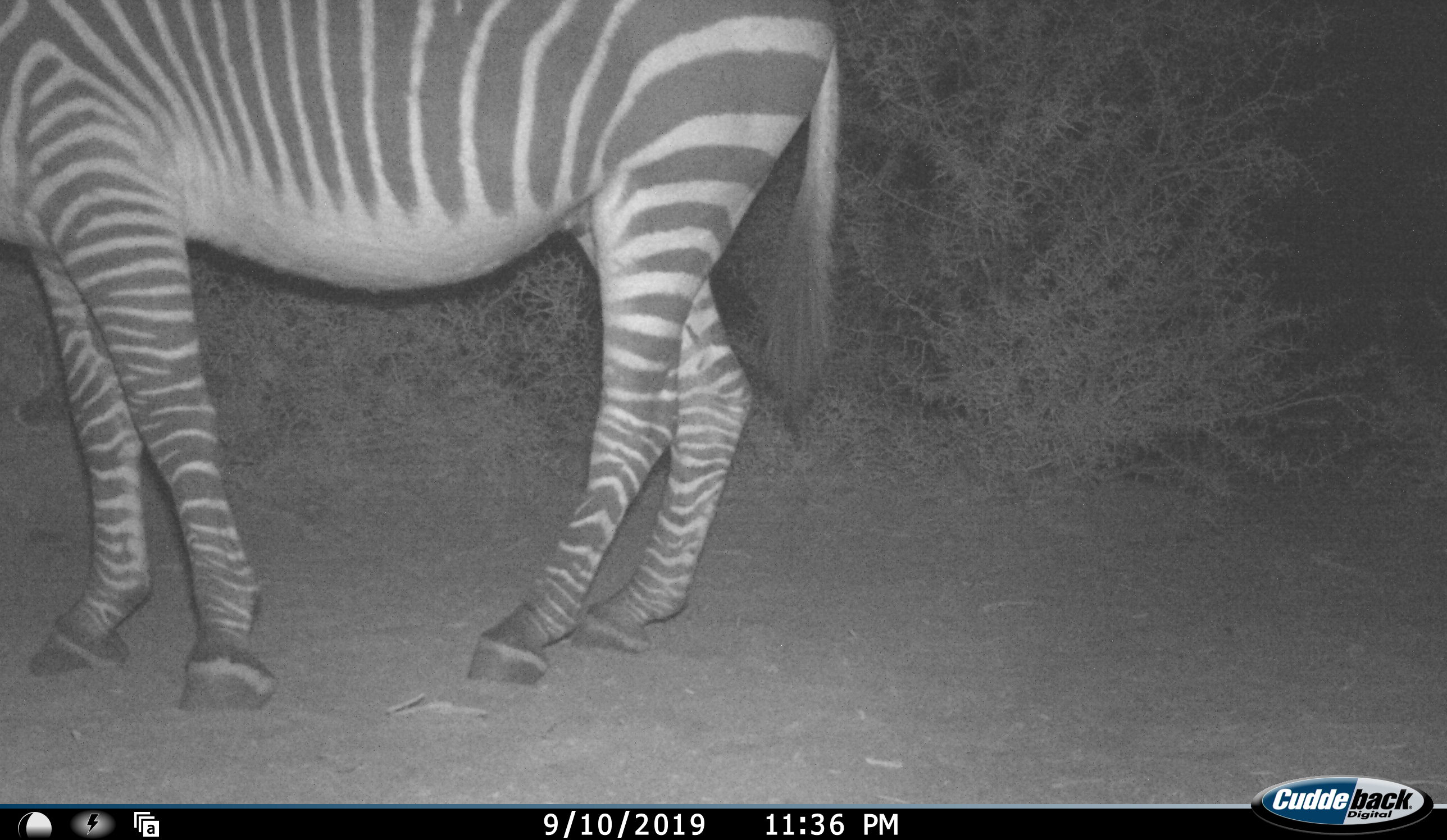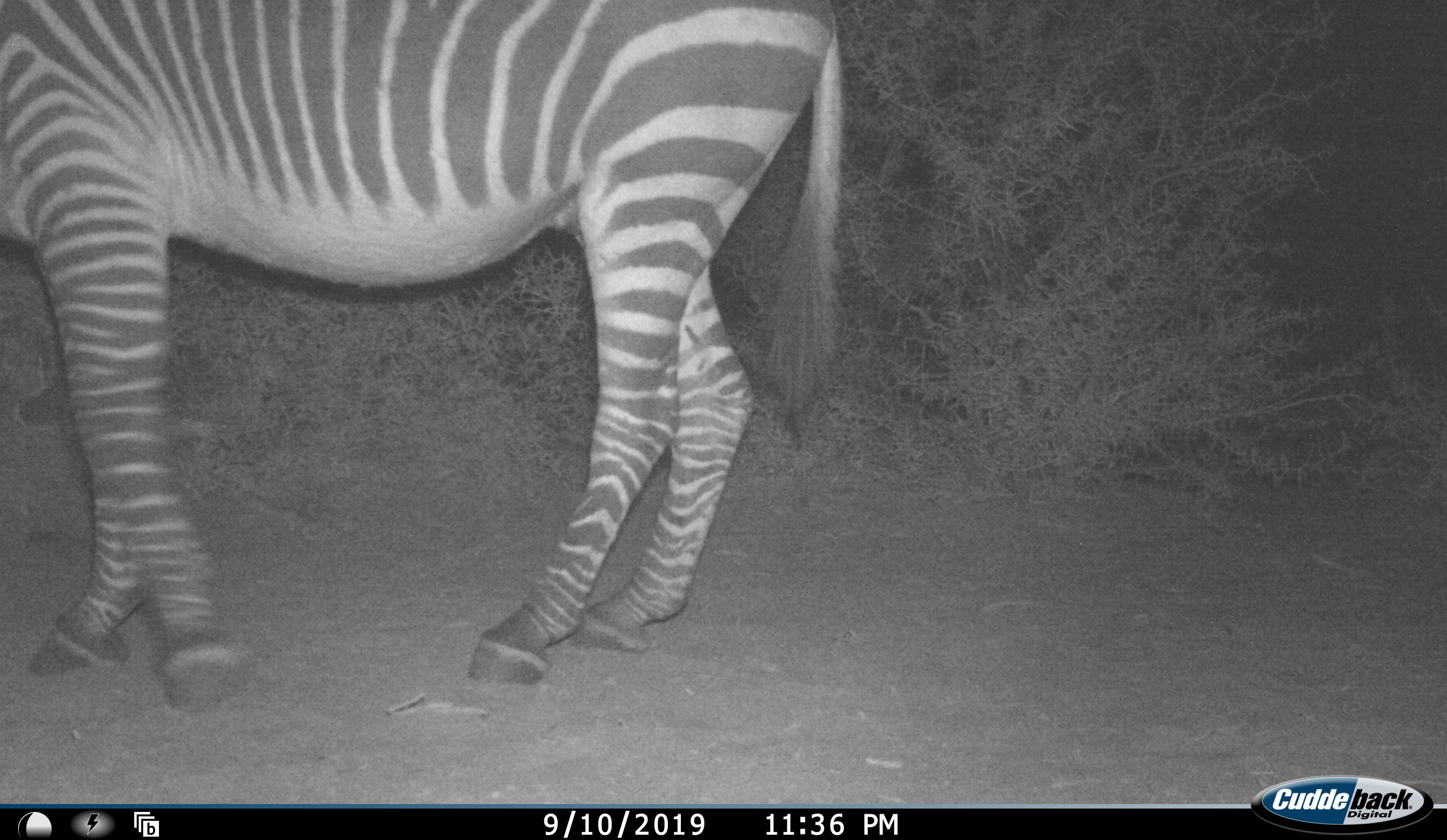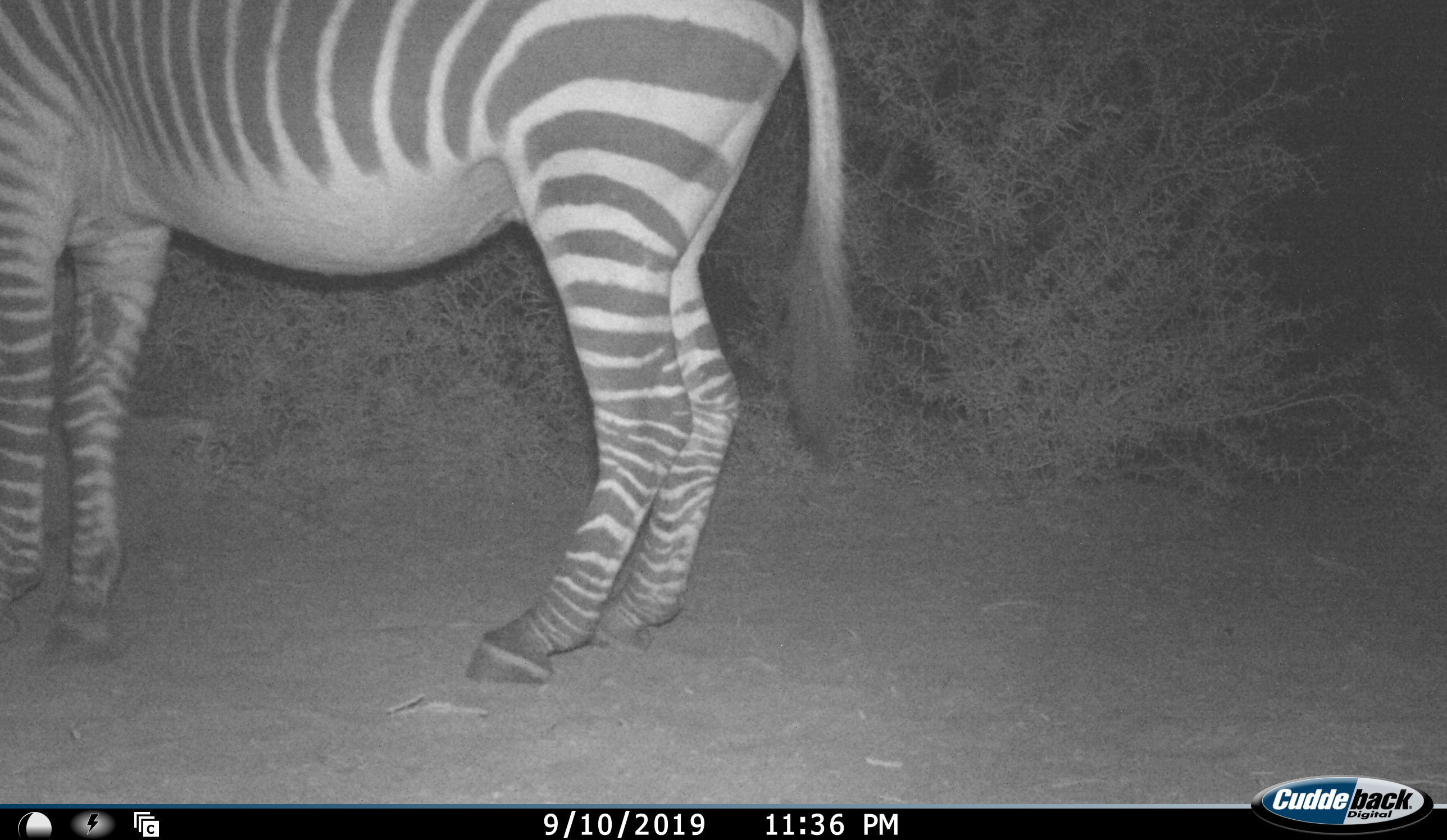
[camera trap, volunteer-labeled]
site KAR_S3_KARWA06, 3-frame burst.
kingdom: Animalia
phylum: Chordata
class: Mammalia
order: Perissodactyla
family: Equidae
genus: Equus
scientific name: Equus zebra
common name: mountain zebra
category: zebramountain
Zebramountain (mountain zebra) (Equus zebra), count 1. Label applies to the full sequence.